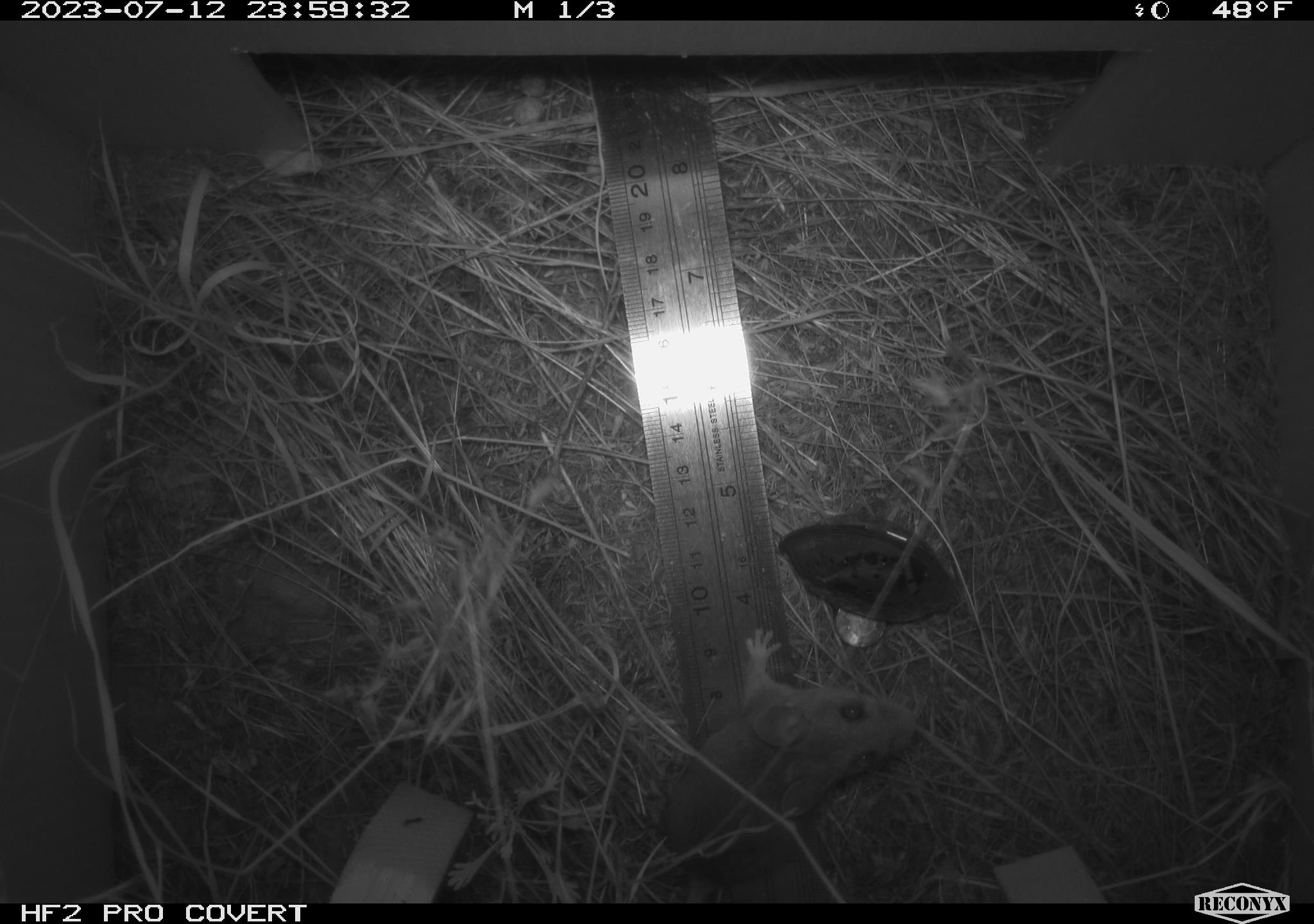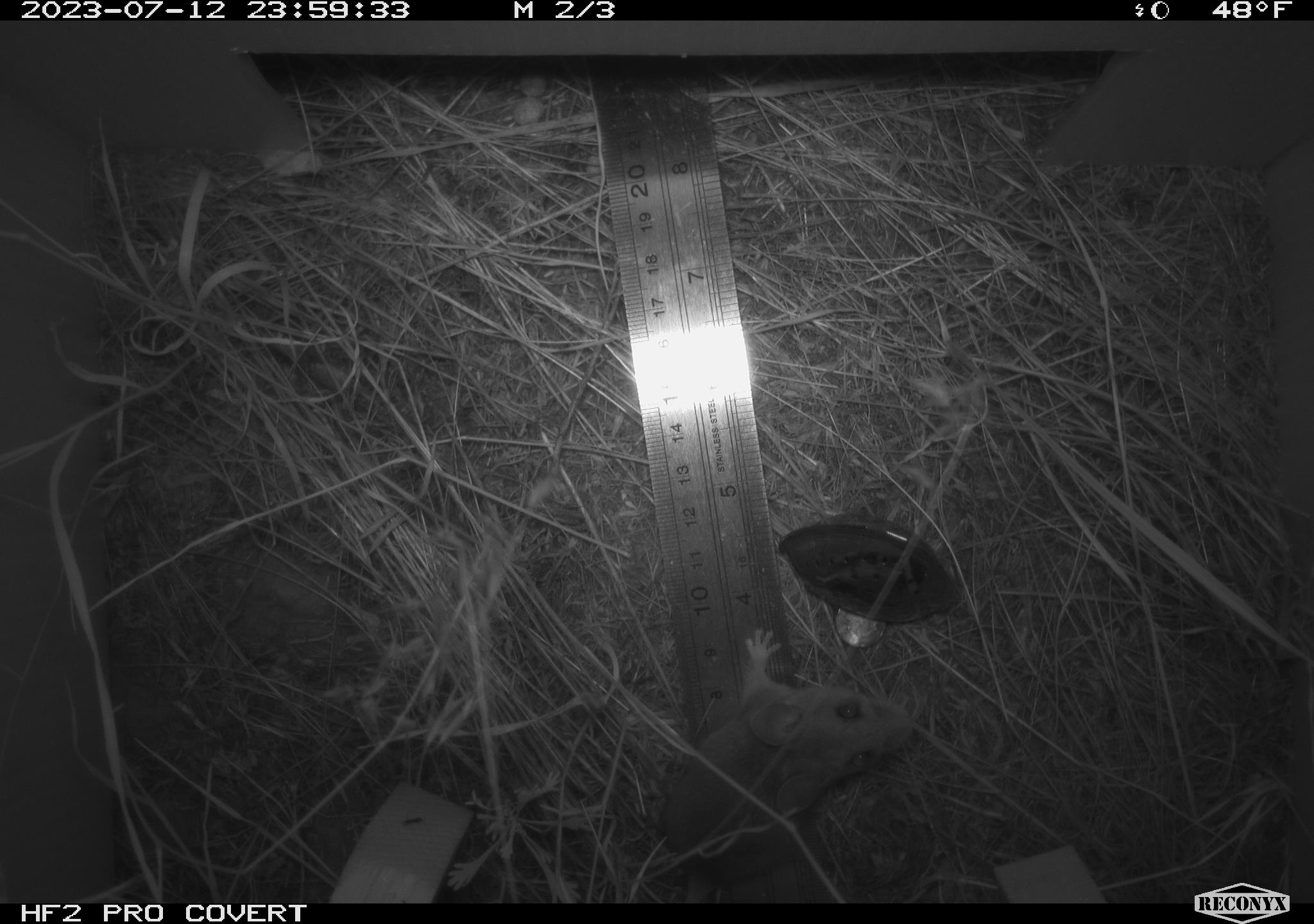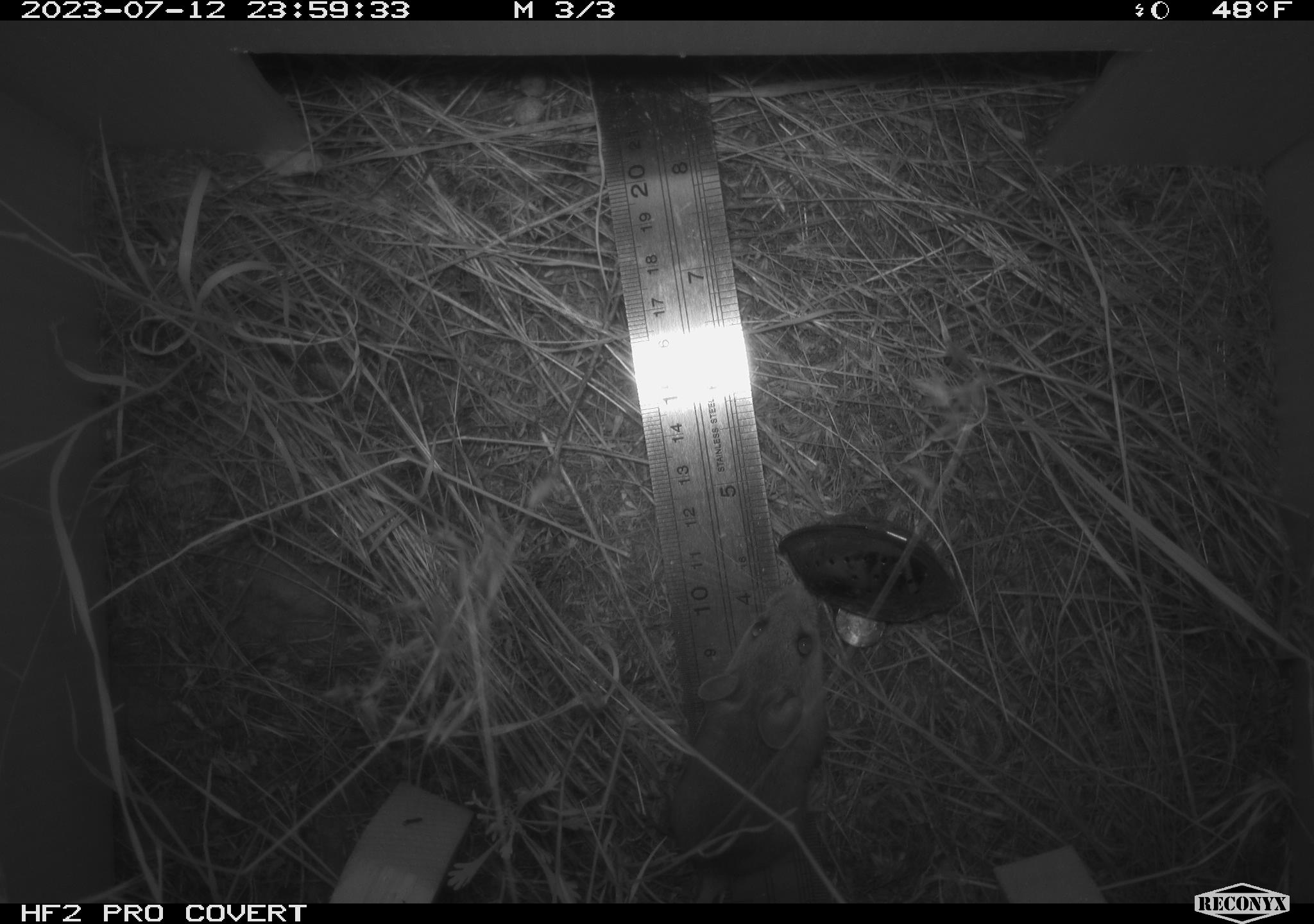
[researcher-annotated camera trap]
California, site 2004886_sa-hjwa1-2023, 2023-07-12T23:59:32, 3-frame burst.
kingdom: Animalia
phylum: Chordata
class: Mammalia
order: Rodentia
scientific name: Rodentia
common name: mouse species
Mouse species (Rodentia).